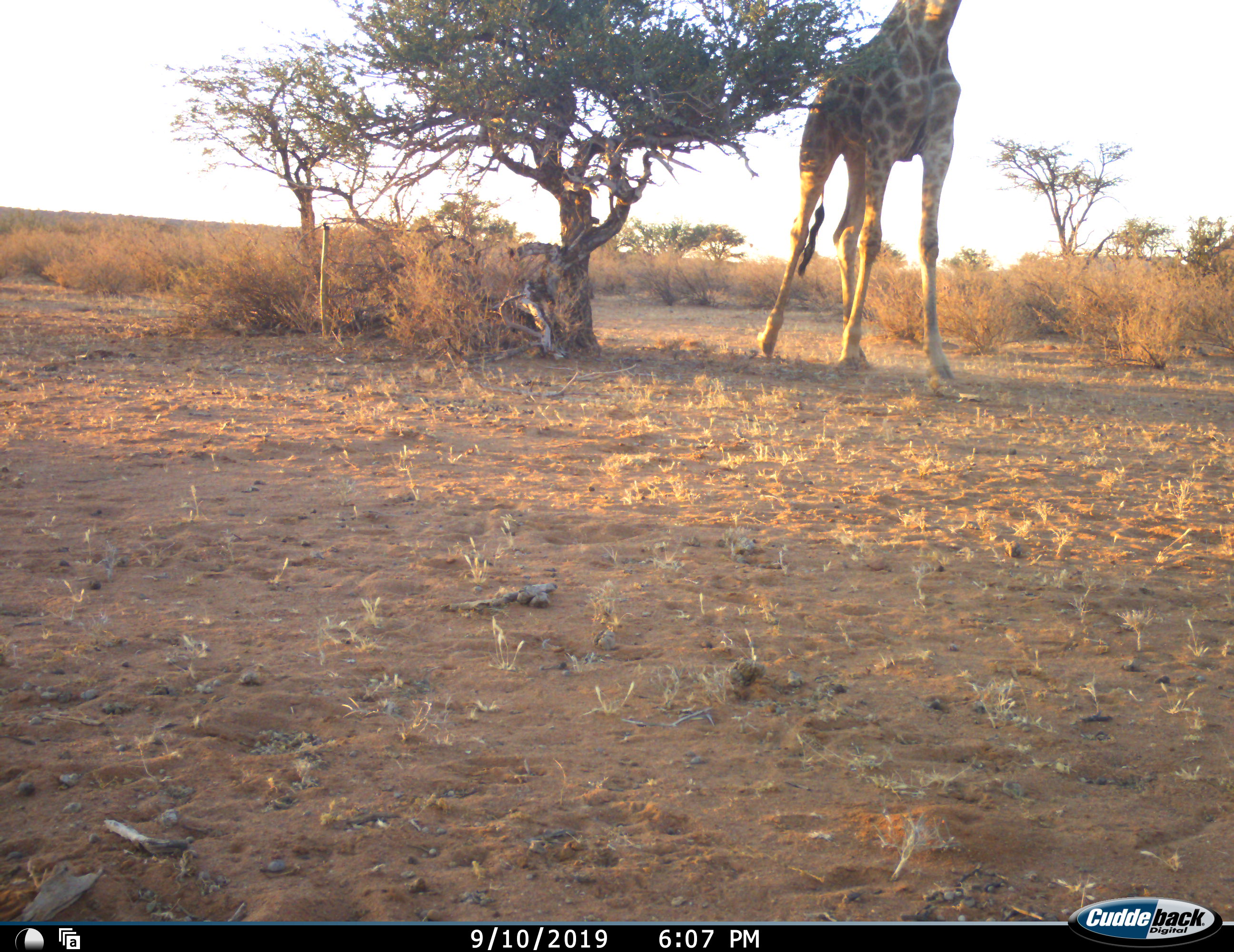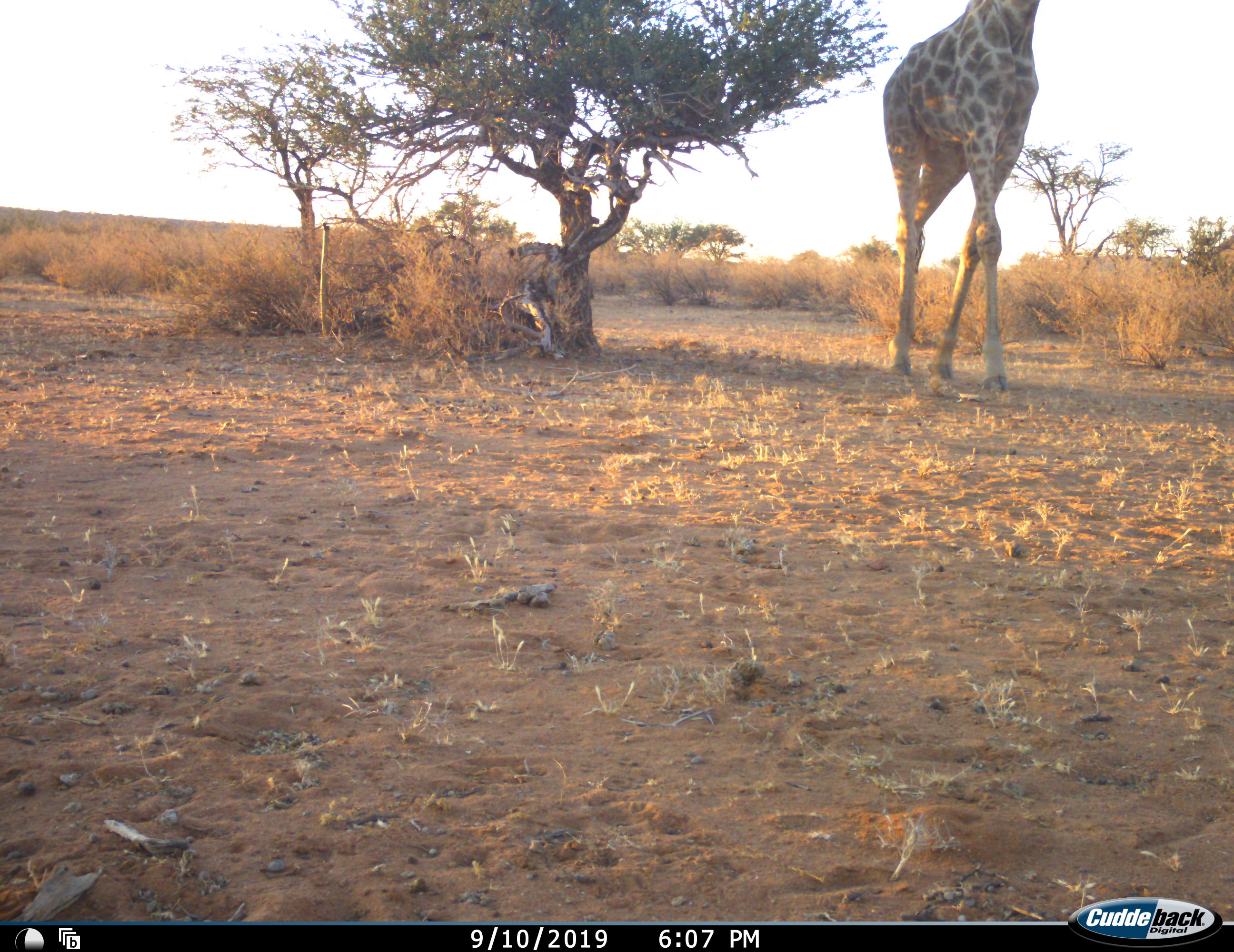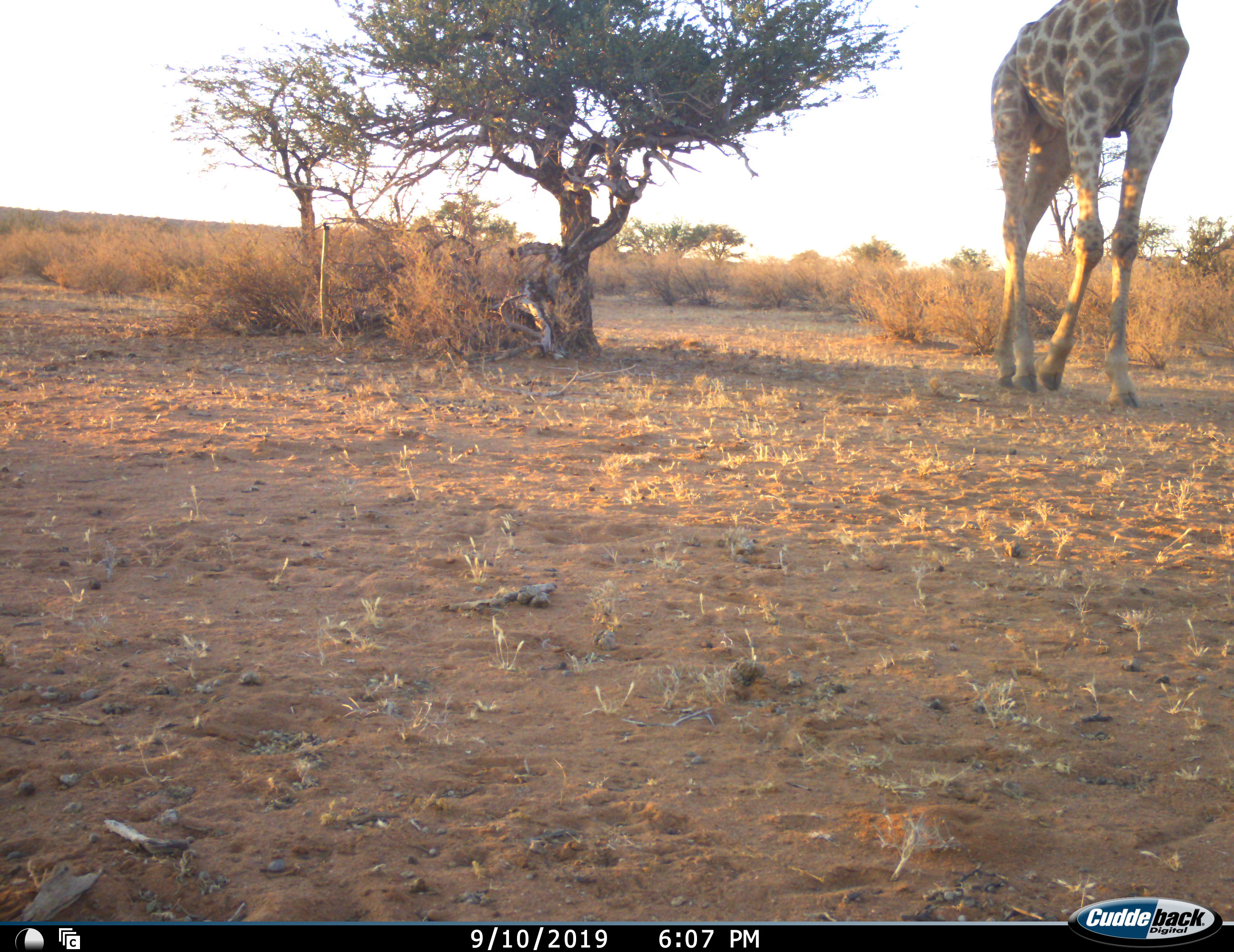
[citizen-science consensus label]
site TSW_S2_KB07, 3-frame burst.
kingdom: Animalia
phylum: Chordata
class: Mammalia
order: Artiodactyla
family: Giraffidae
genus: Giraffa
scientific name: Giraffa camelopardalis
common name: giraffe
Giraffe (Giraffa camelopardalis), count 1. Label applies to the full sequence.